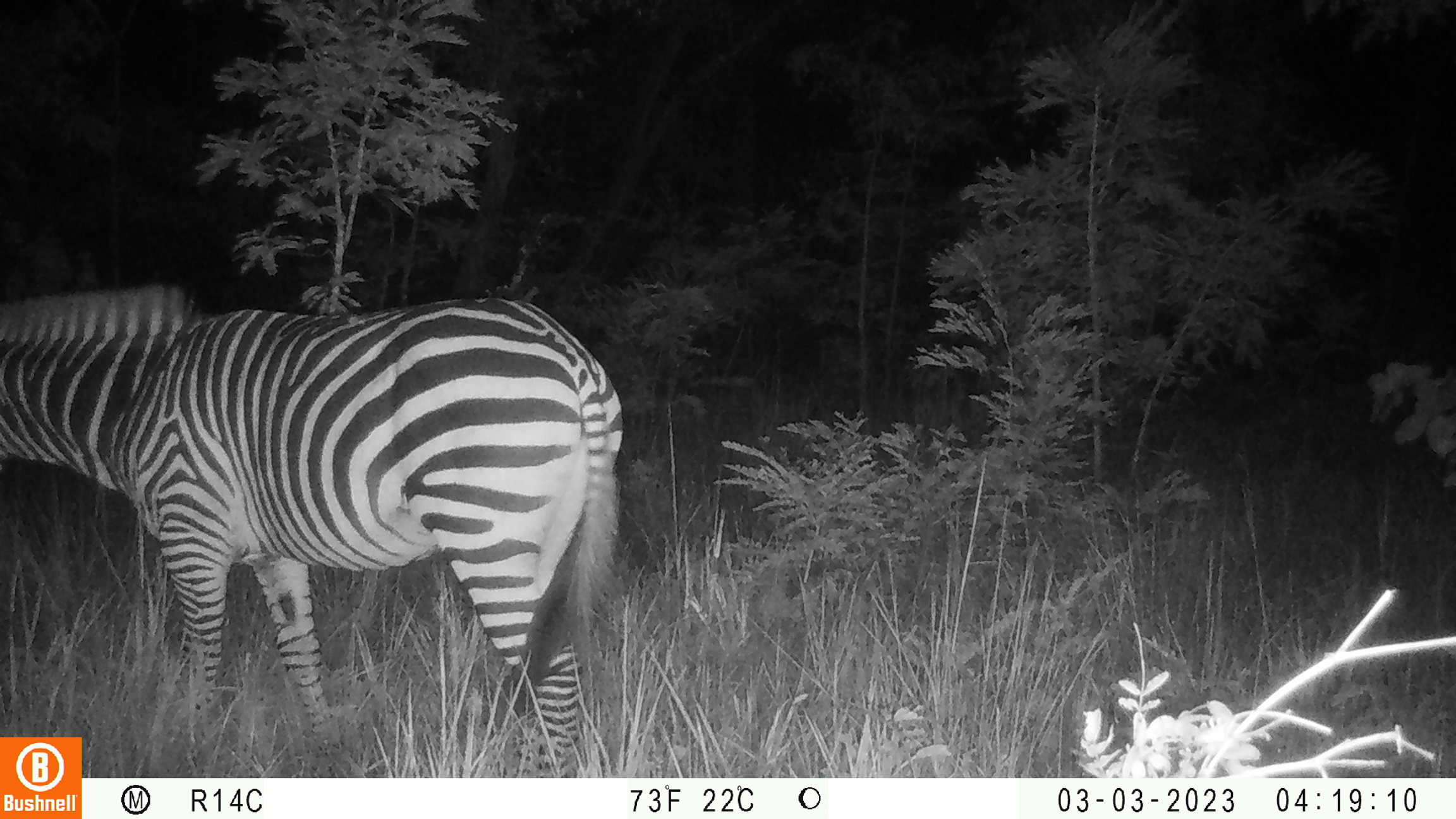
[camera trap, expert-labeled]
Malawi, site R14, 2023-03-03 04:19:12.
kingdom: Animalia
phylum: Chordata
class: Mammalia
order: Perissodactyla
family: Equidae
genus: Equus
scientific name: Equus quagga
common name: plains zebra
Plains zebra (Equus quagga), count 1.